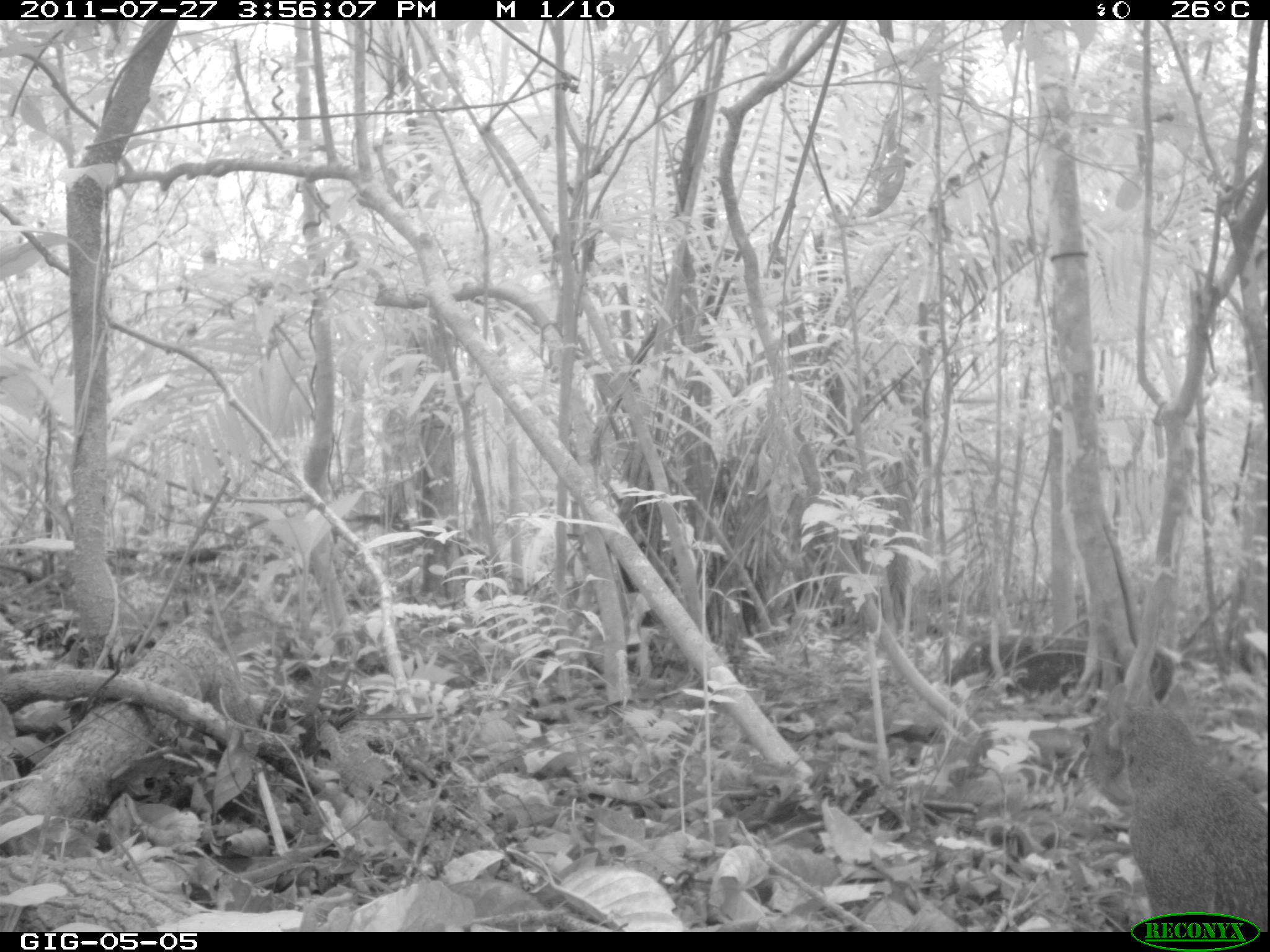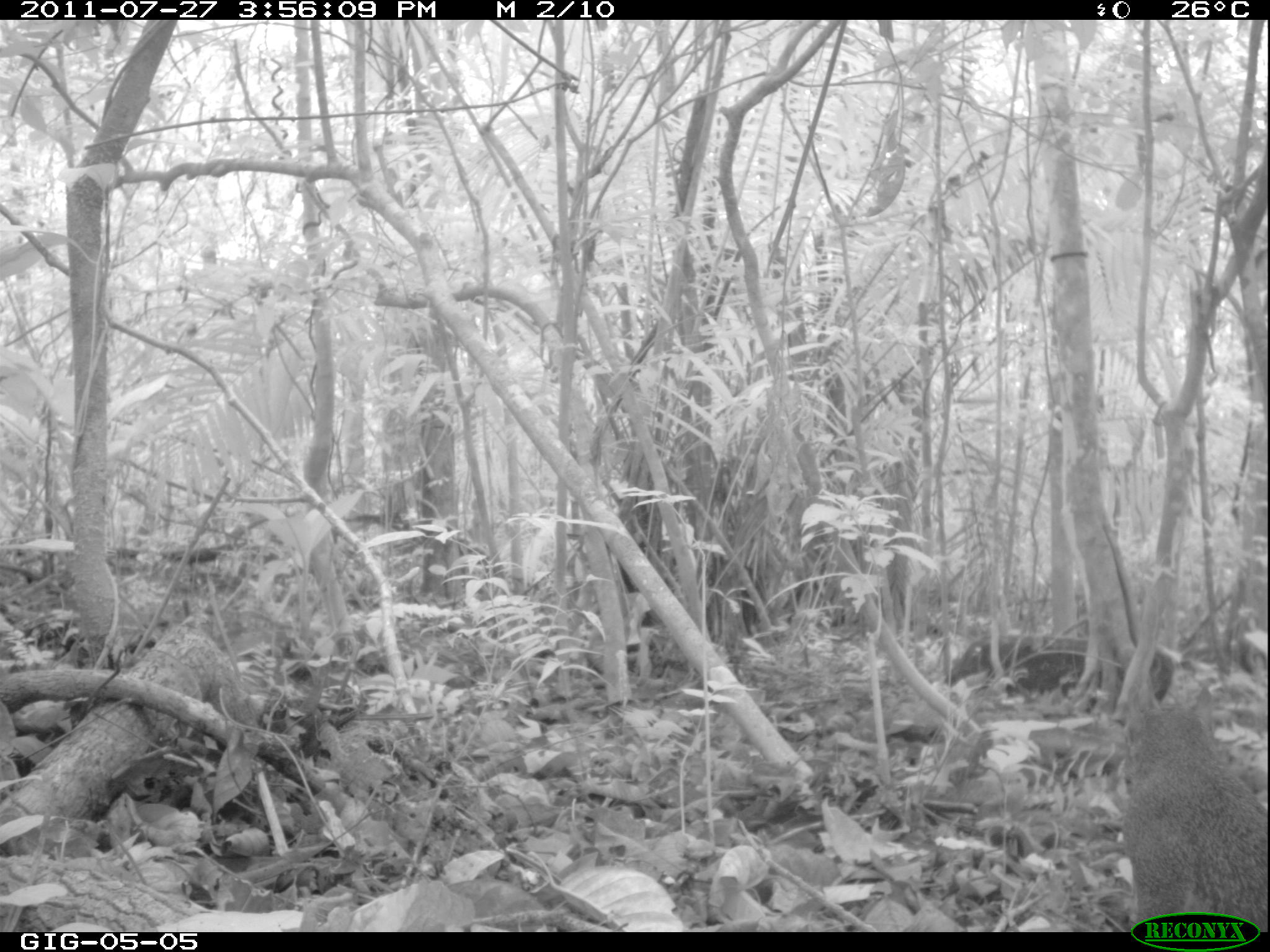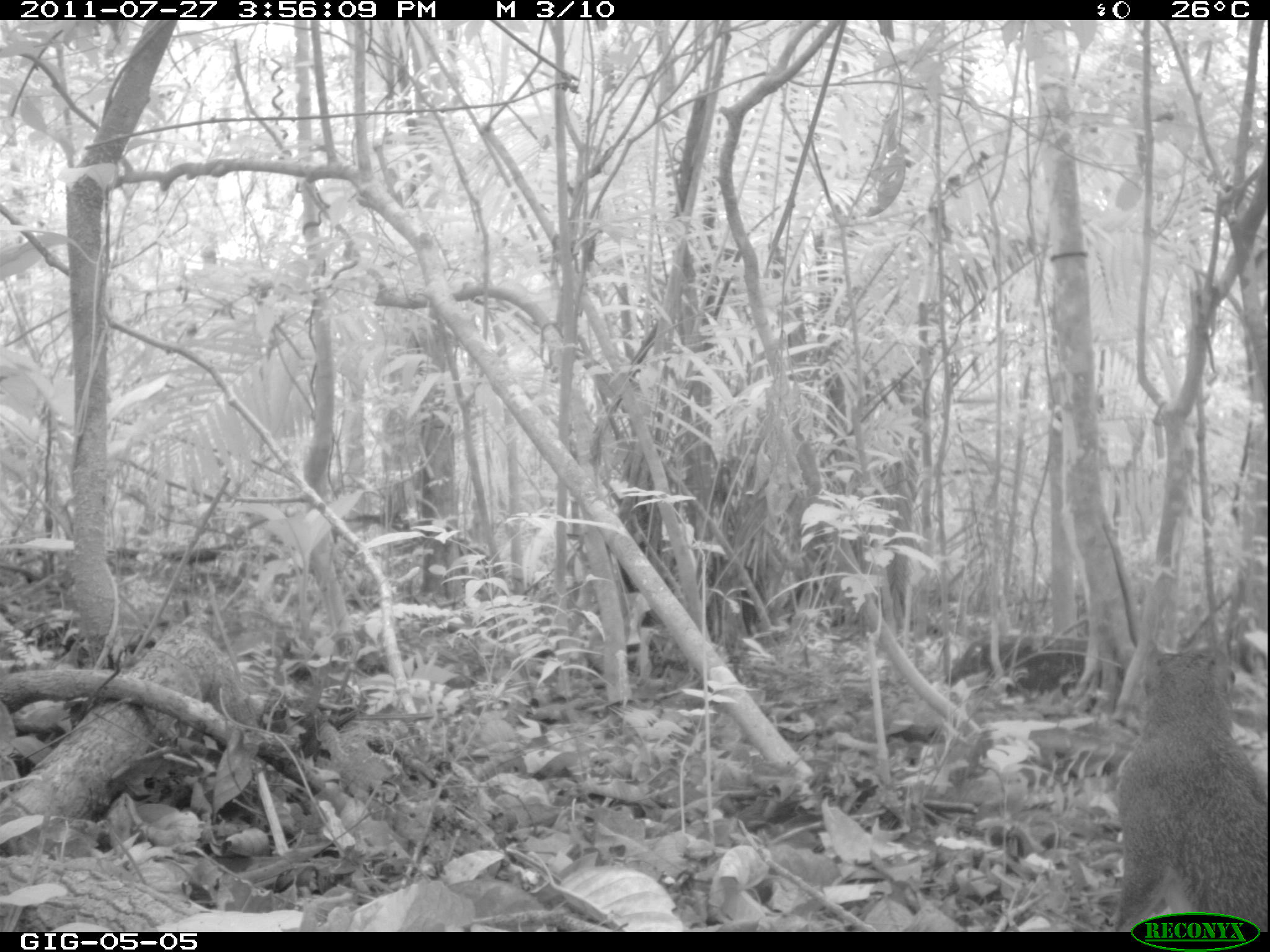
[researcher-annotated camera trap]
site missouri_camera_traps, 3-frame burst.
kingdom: Animalia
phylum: Chordata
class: Mammalia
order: Rodentia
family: Sciuridae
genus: Tamiasciurus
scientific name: Tamiasciurus hudsonicus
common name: red squirrel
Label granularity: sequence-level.